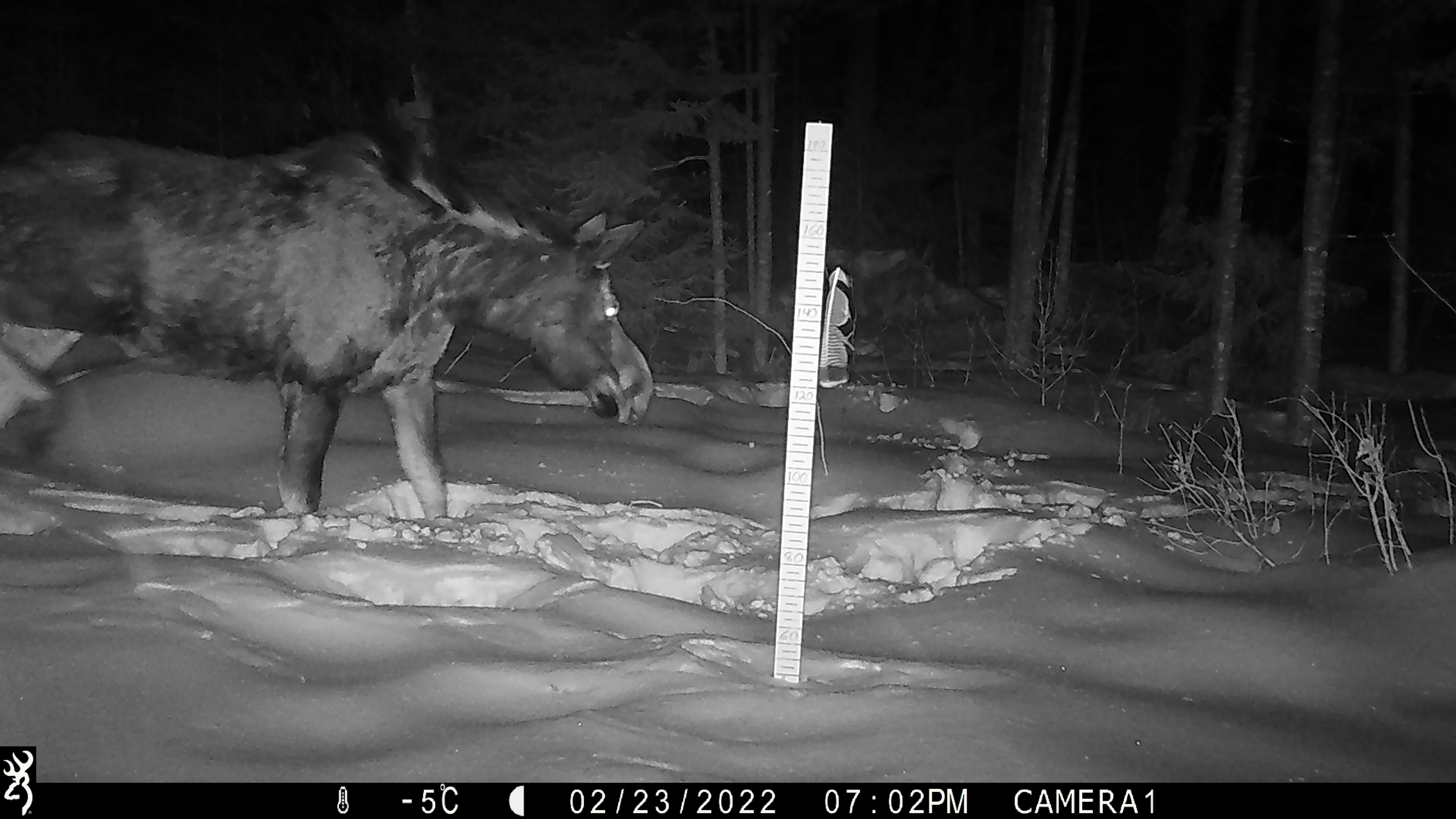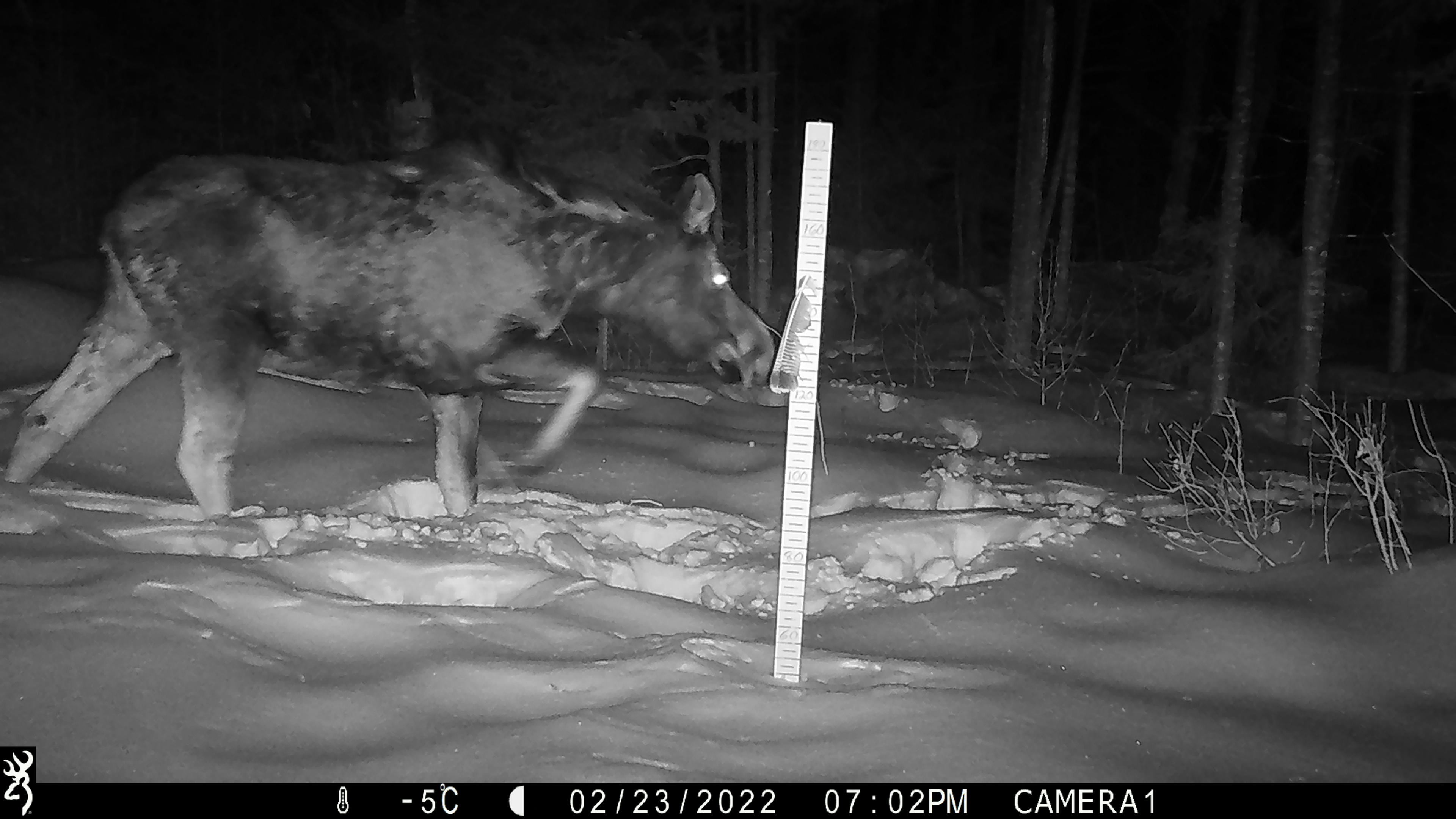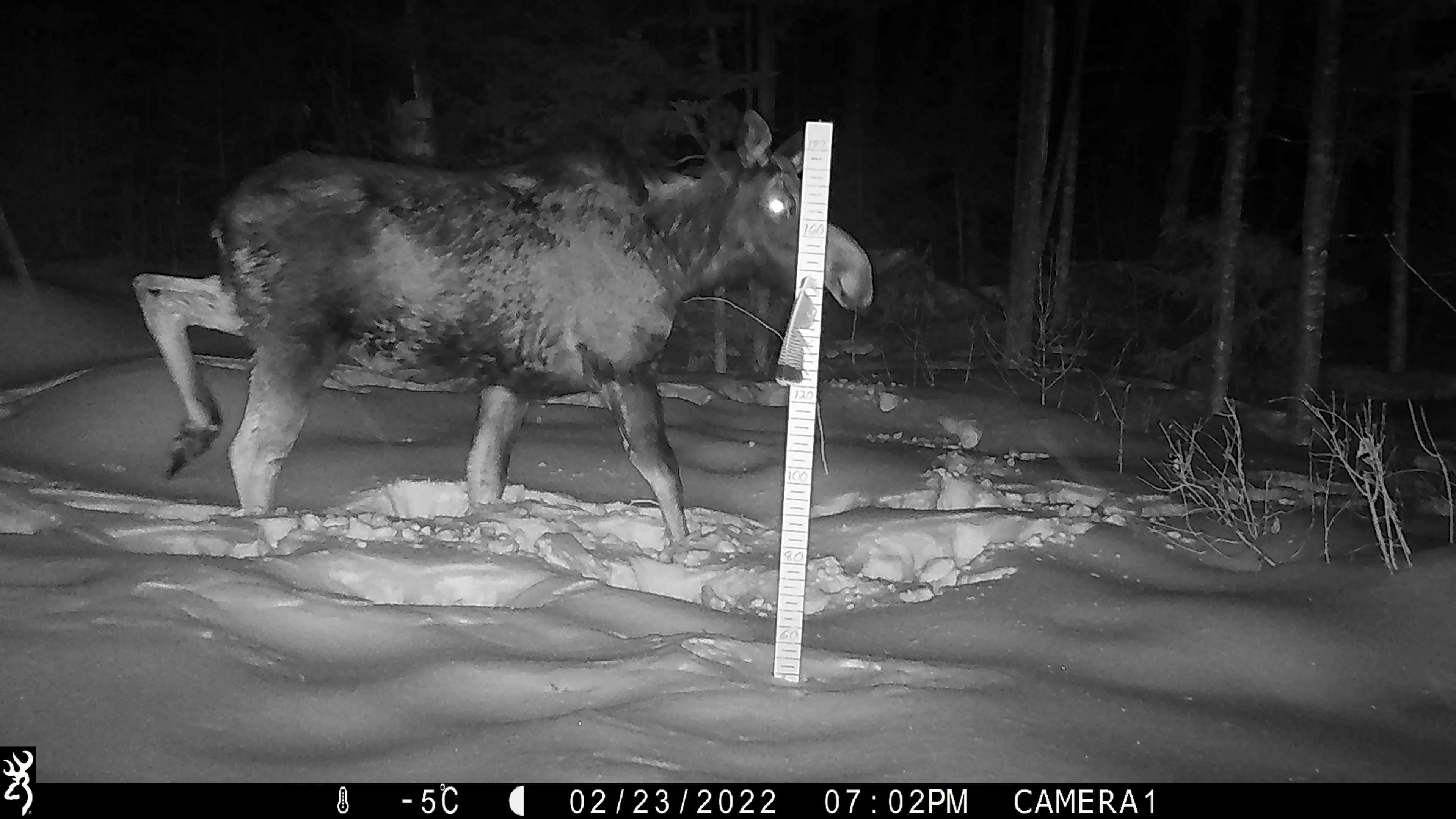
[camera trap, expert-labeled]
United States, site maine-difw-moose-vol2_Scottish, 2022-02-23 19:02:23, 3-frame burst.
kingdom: Animalia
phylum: Chordata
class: Mammalia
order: Artiodactyla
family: Cervidae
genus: Alces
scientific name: Alces alces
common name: moose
Moose (Alces alces).